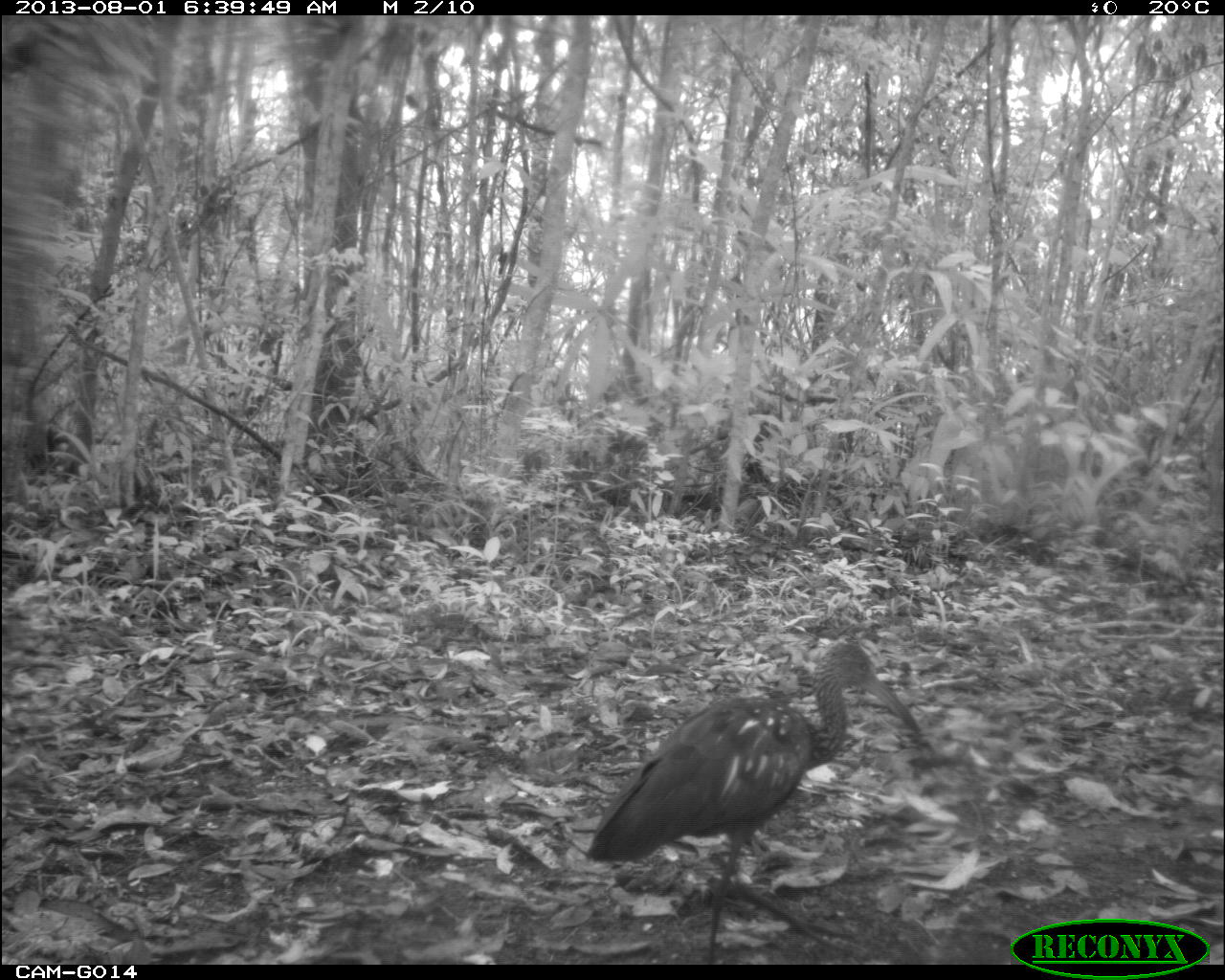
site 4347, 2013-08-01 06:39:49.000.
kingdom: Animalia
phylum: Chordata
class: Aves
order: Pelecaniformes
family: Ardeidae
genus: Tigrisoma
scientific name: Tigrisoma mexicanum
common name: bare-throated tiger-heron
Tigrisoma mexicanum (bare-throated tiger-heron), count 1.